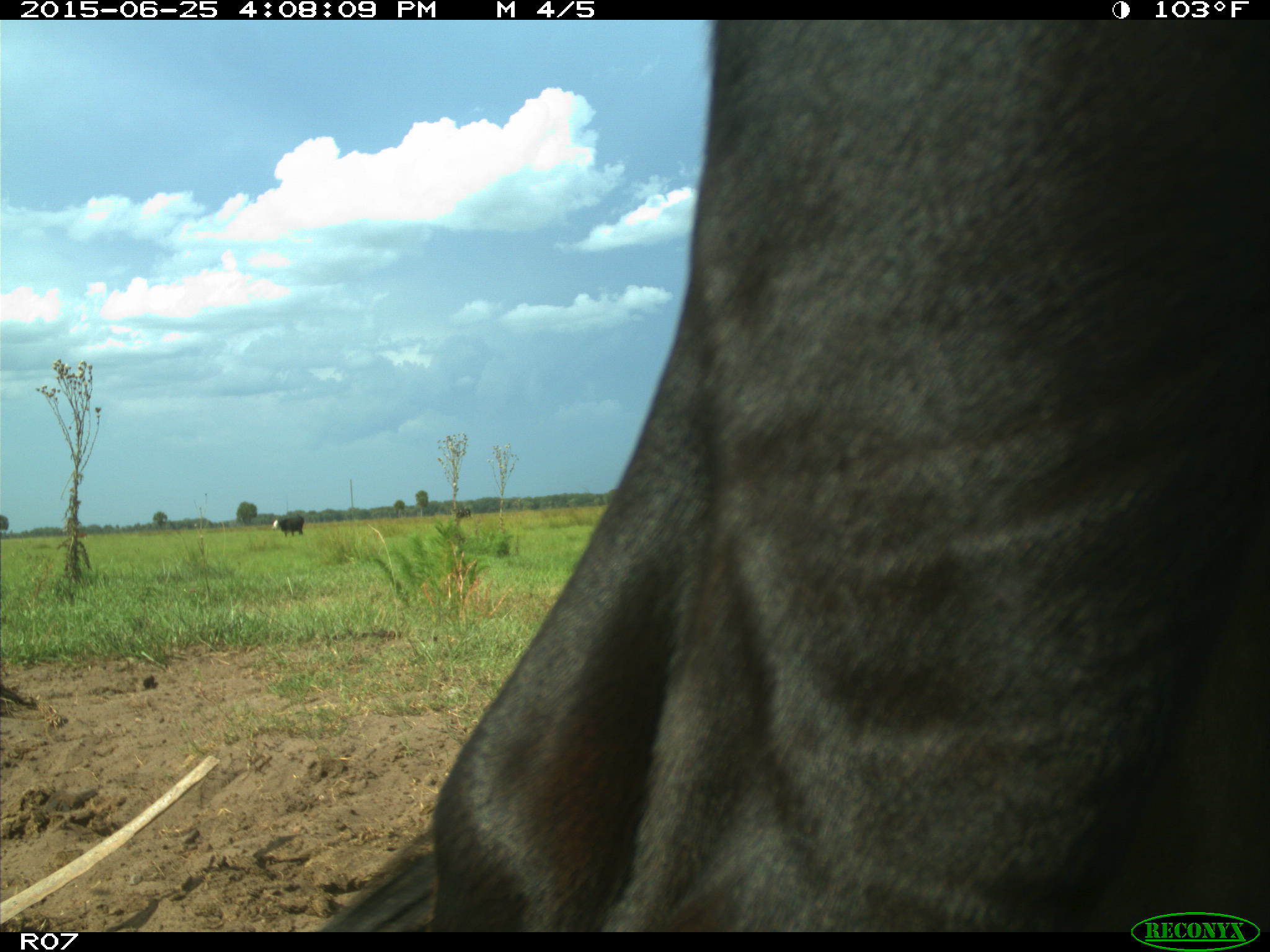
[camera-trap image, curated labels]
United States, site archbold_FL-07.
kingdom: Animalia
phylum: Chordata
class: Mammalia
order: Artiodactyla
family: Bovidae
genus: Bos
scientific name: Bos taurus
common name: domestic cow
Bos taurus (domestic cow).